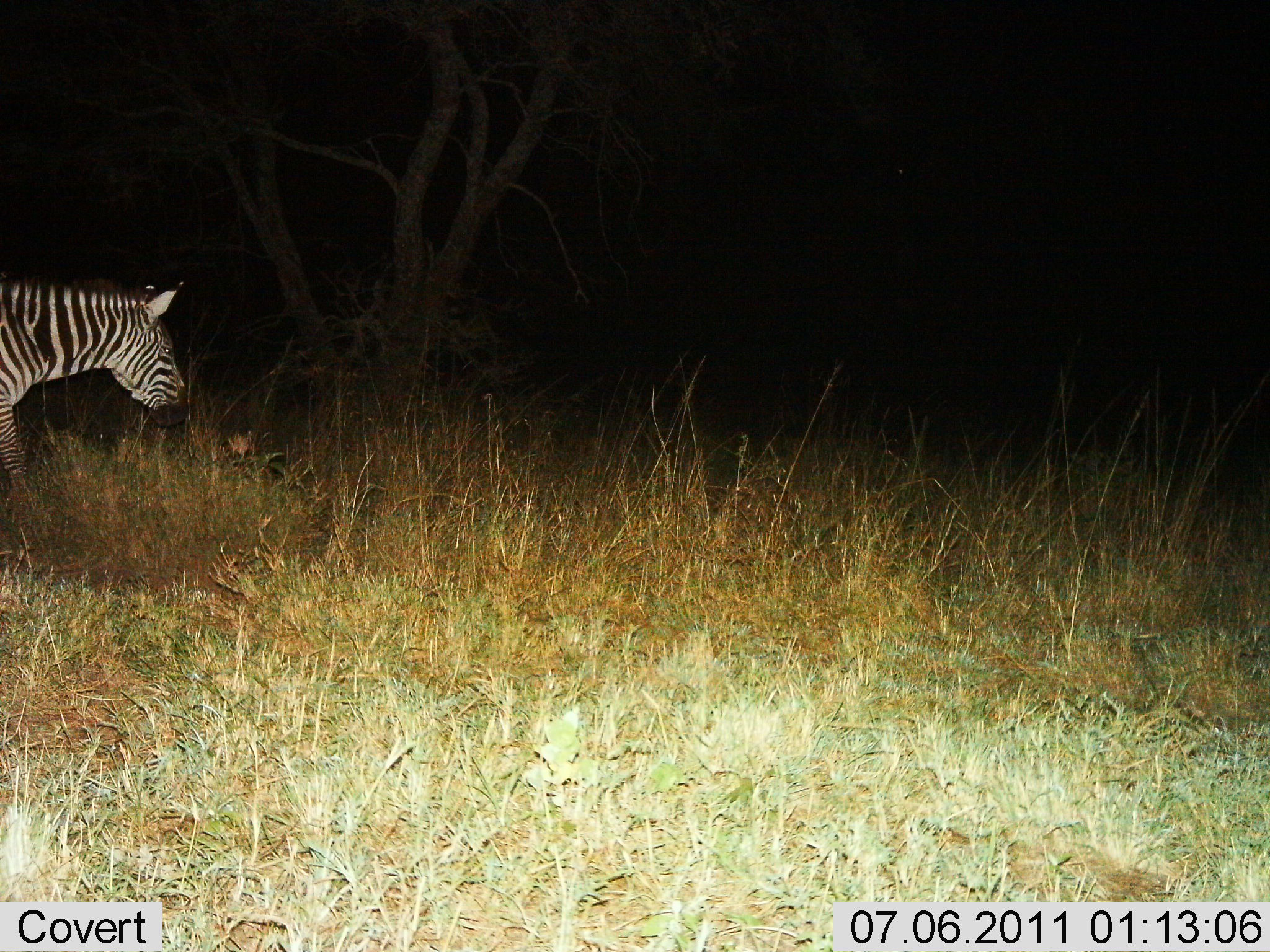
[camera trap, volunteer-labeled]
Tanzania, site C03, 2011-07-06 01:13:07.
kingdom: Animalia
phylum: Chordata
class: Mammalia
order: Perissodactyla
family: Equidae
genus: Equus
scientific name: Equus quagga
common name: plains zebra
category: zebra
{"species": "zebra (plains zebra) (Equus quagga)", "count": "1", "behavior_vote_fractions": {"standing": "20%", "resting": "0%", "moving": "80%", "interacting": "0%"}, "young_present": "0%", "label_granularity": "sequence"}